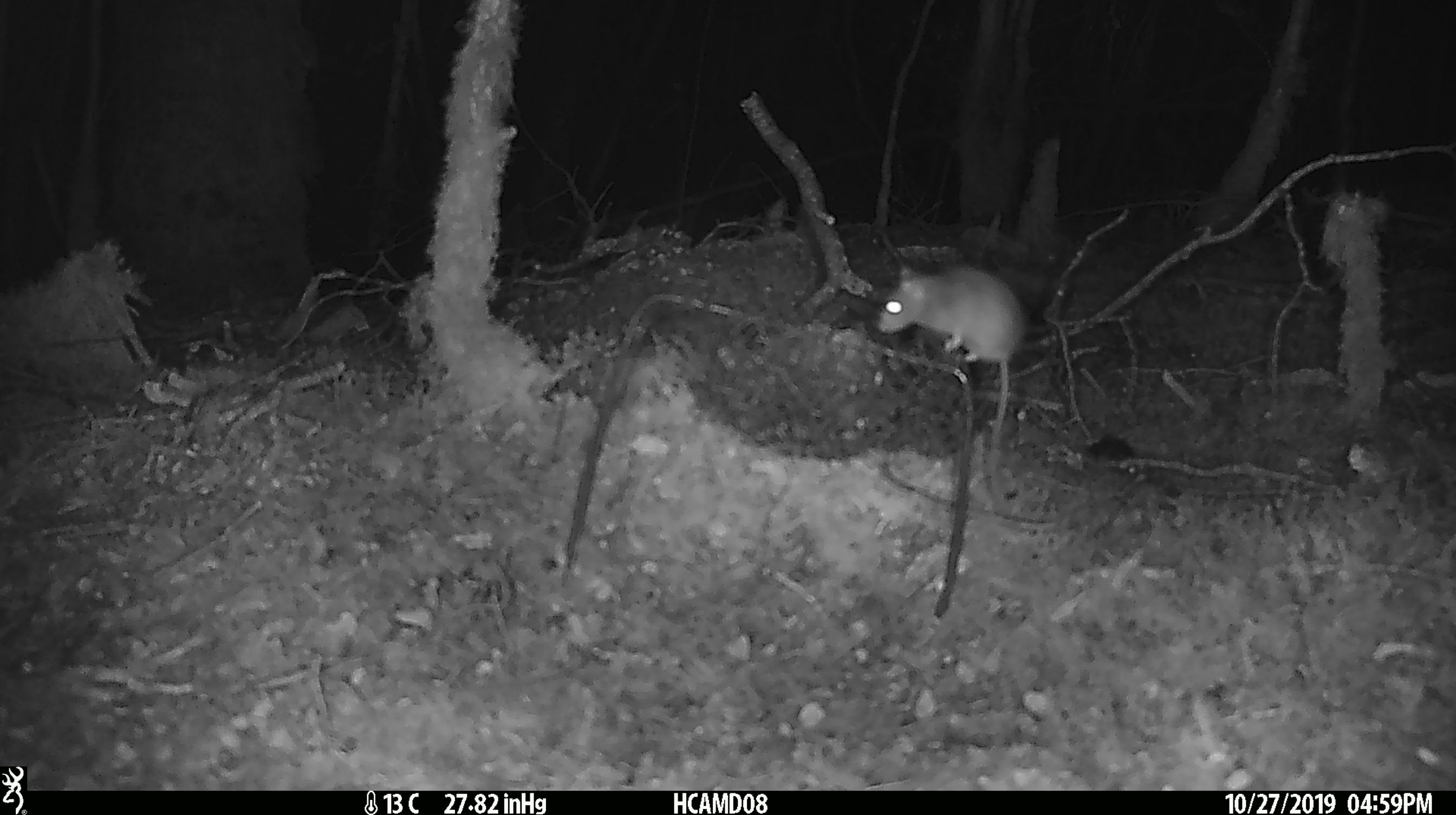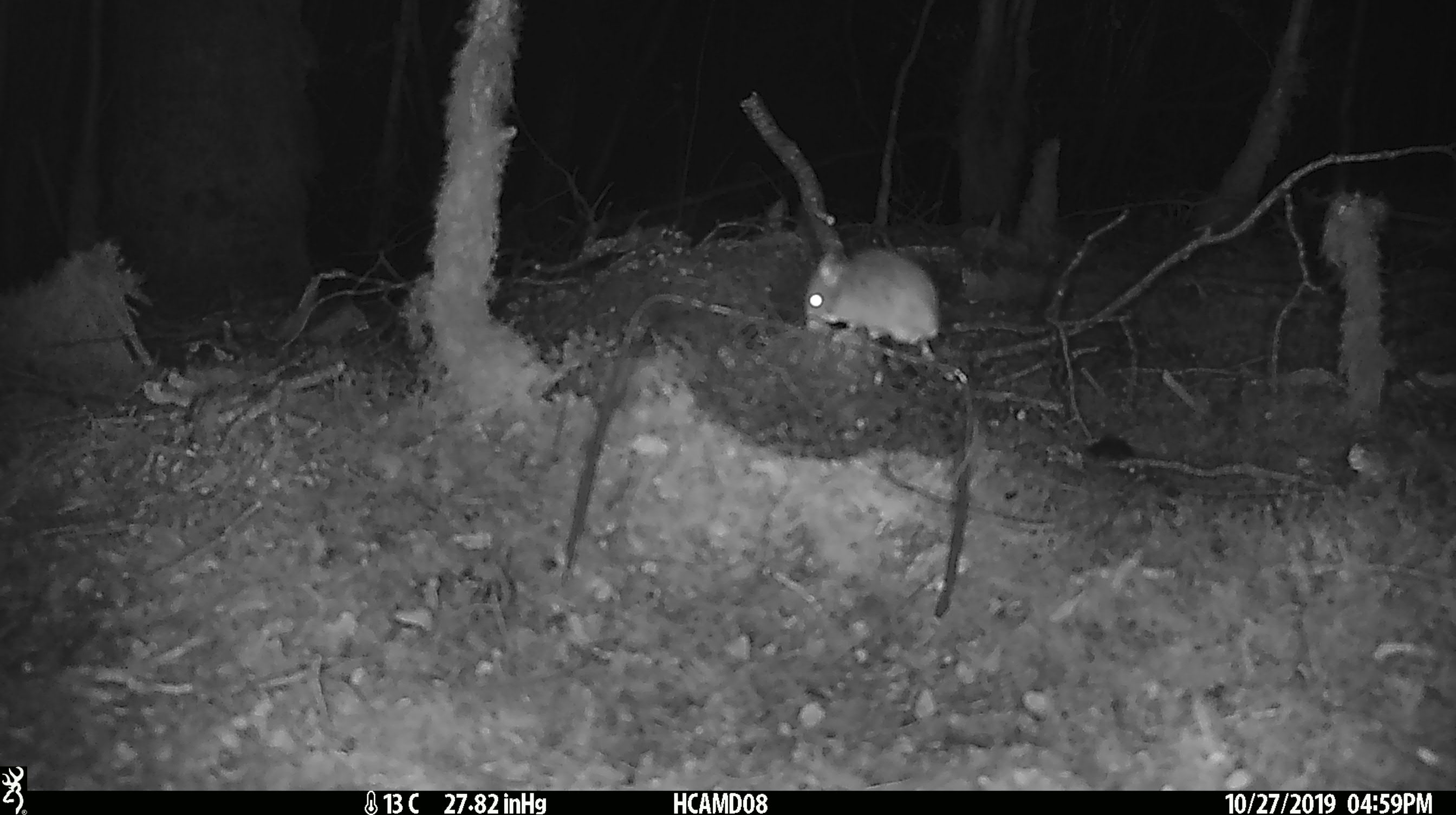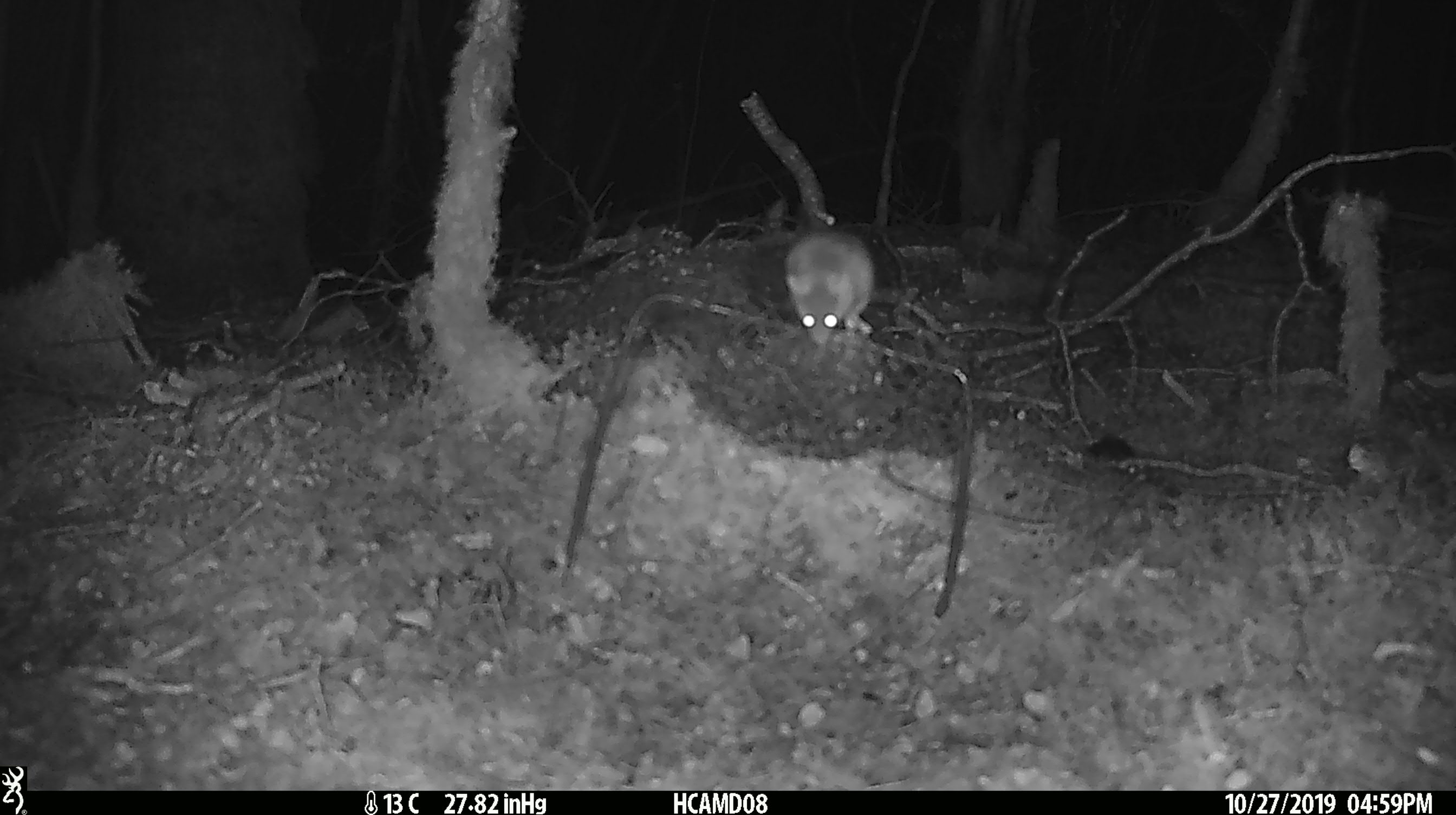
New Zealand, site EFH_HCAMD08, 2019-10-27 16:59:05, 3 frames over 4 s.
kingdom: Animalia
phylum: Chordata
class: Mammalia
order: Rodentia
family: Muridae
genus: Mus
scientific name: Mus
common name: mouse